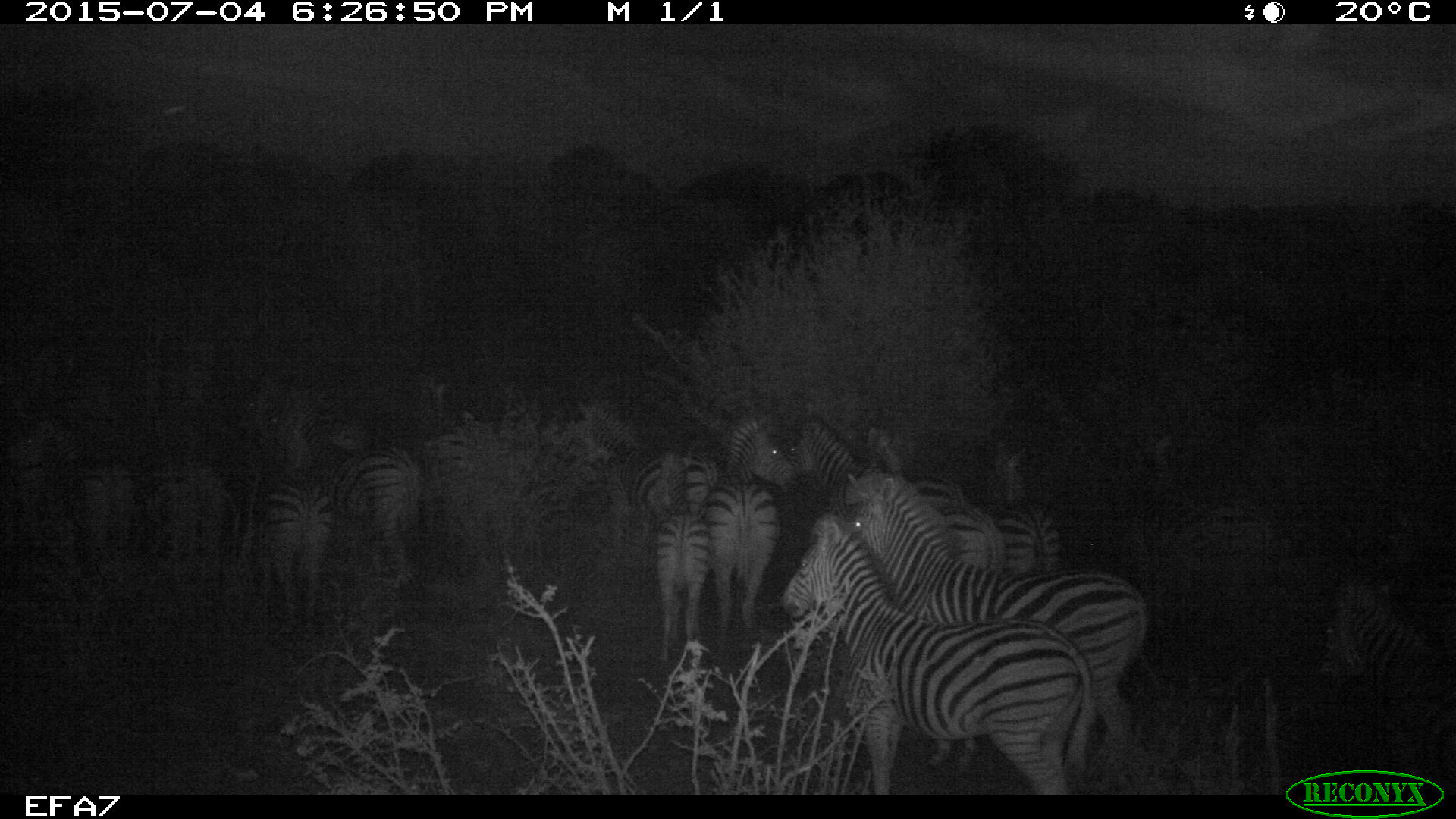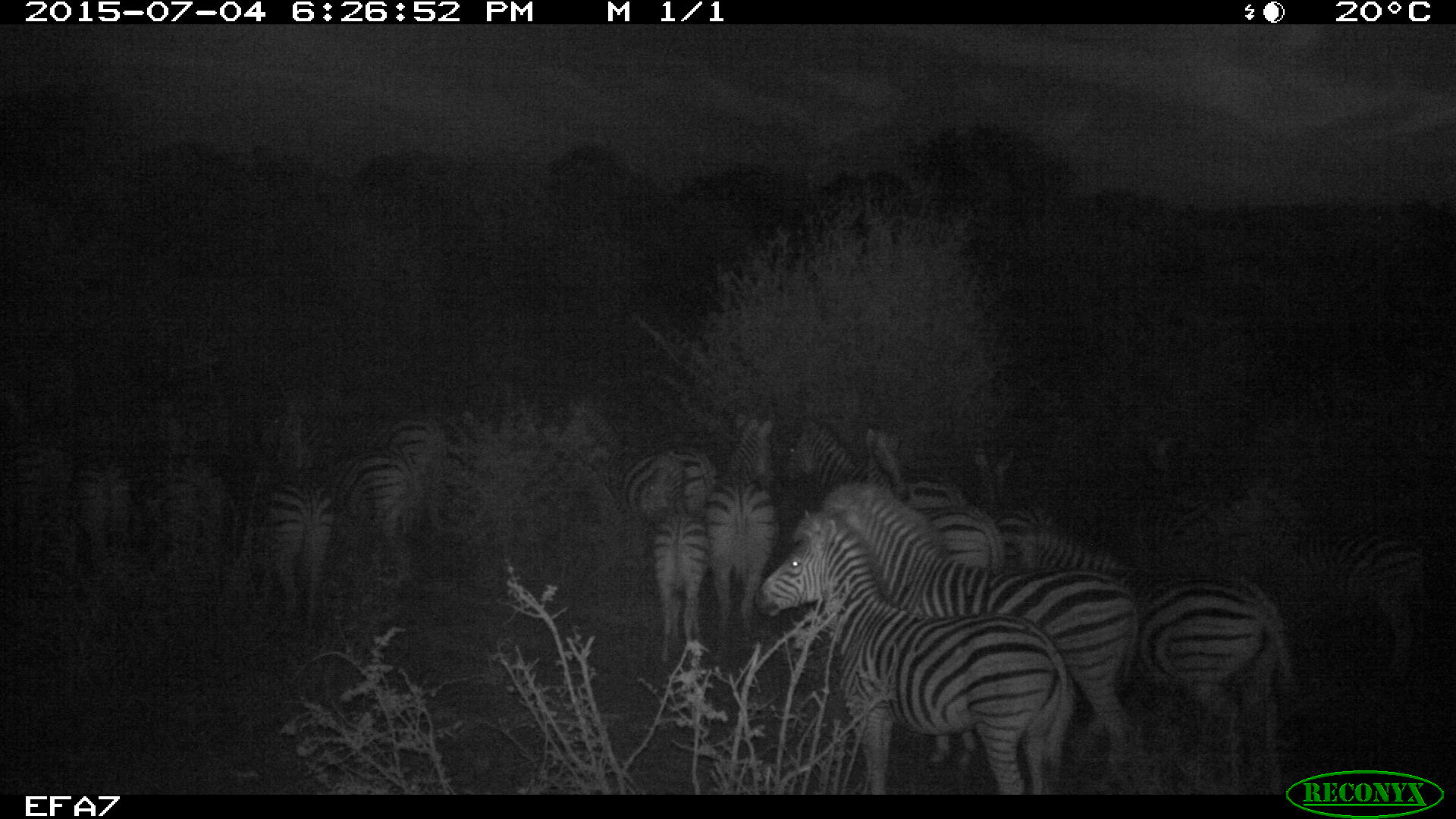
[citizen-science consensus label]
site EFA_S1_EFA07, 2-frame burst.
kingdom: Animalia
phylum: Chordata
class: Mammalia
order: Perissodactyla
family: Equidae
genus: Equus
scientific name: Equus quagga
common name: plains zebra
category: zebraplains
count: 11-50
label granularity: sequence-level